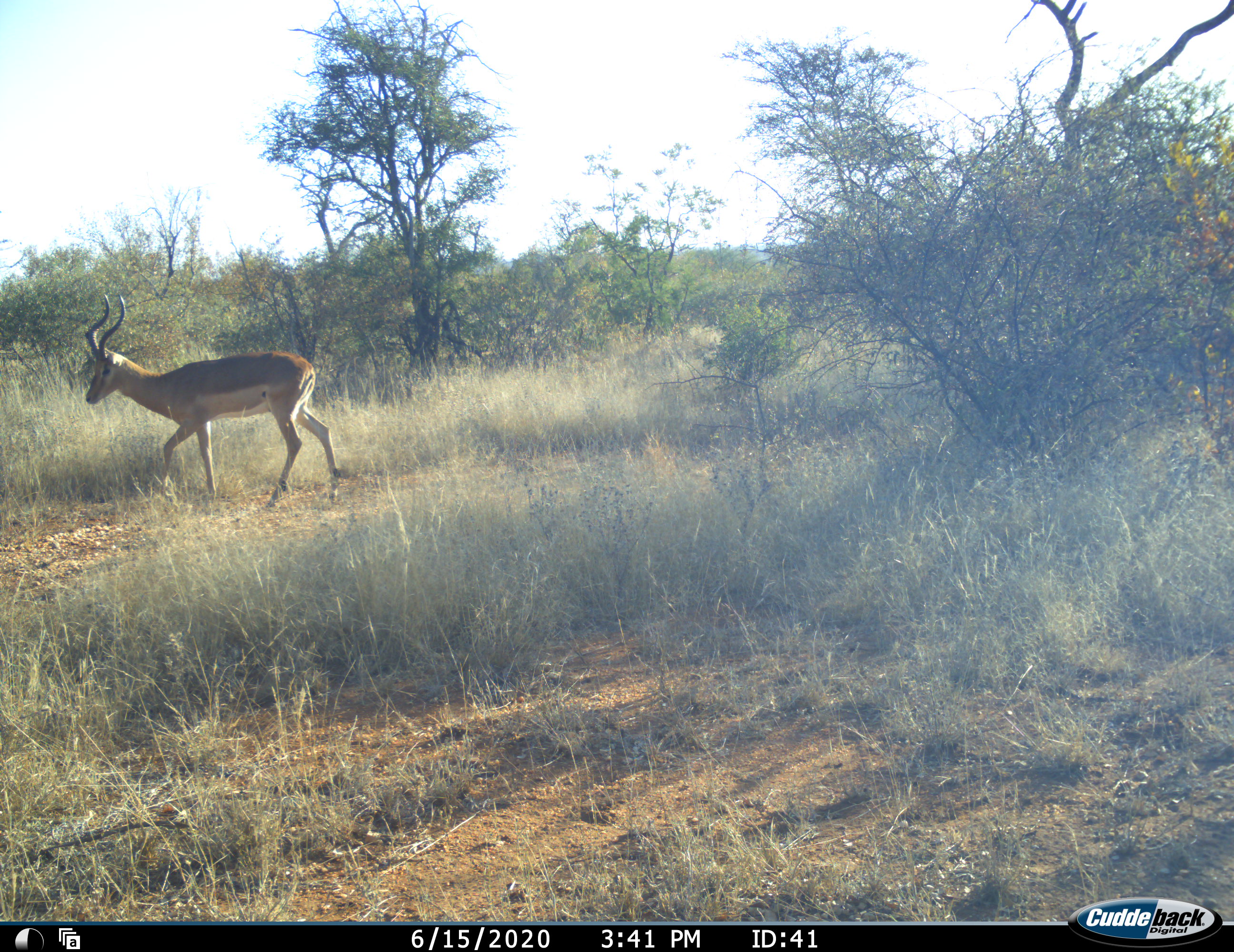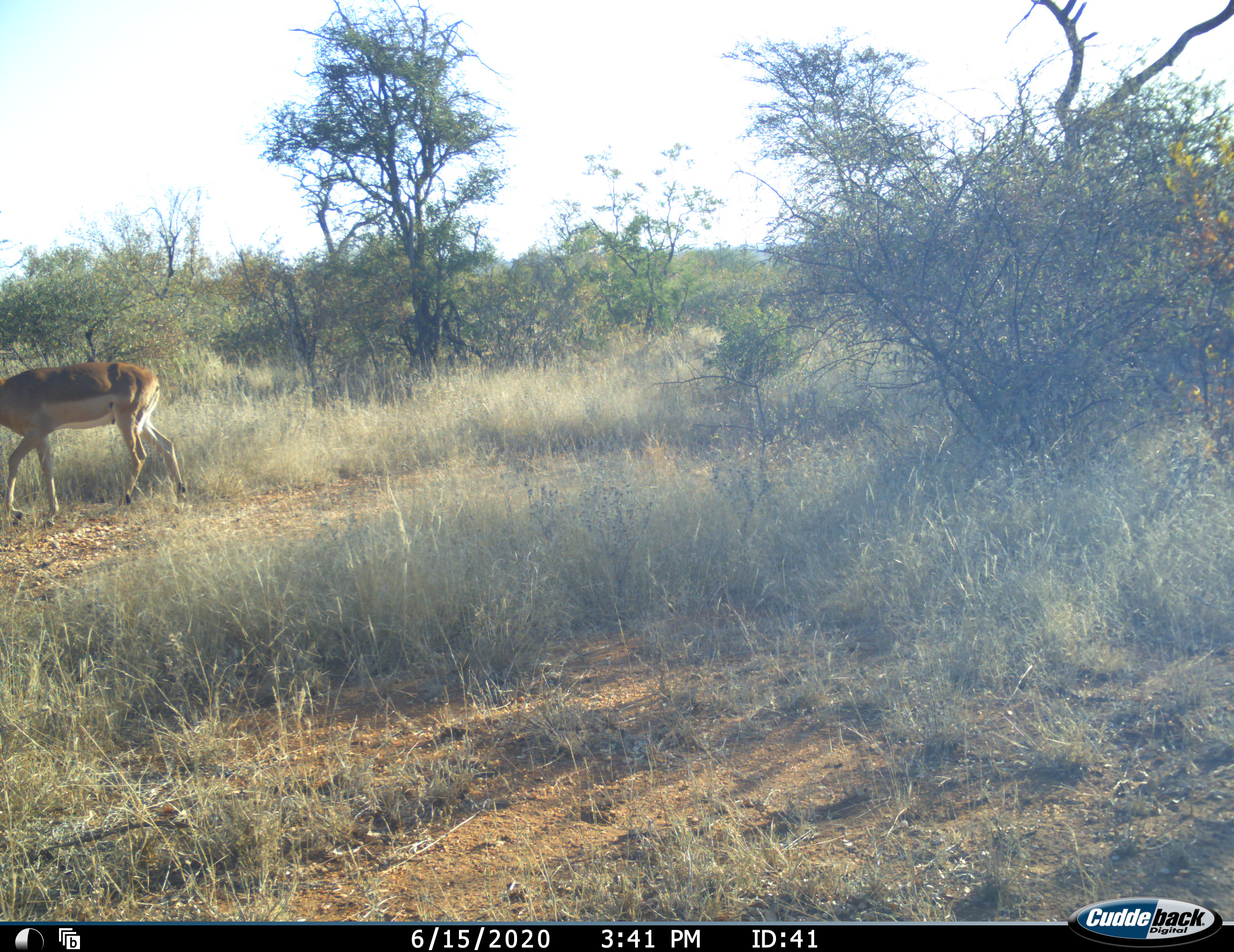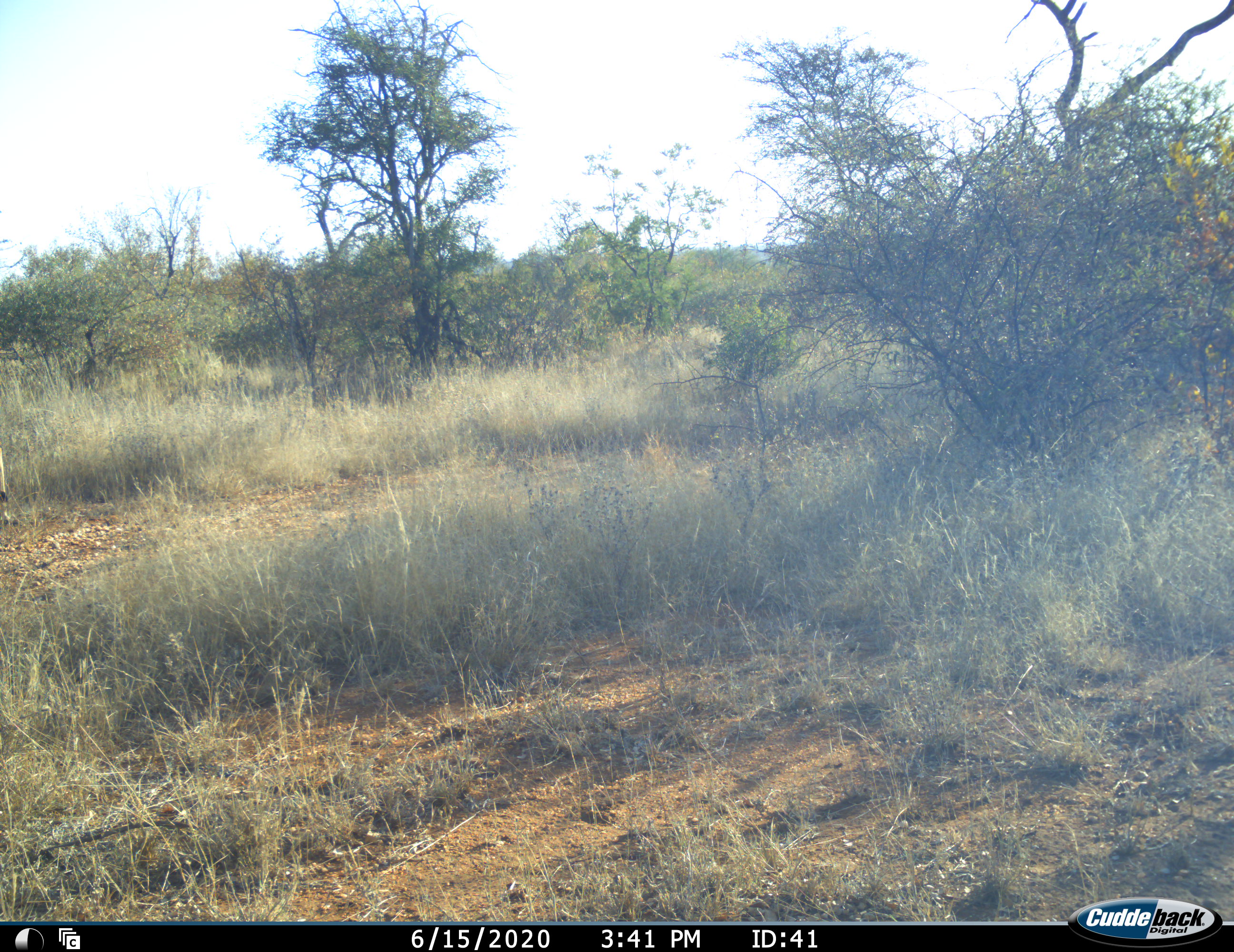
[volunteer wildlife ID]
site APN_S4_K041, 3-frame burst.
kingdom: Animalia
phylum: Chordata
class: Mammalia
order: Artiodactyla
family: Bovidae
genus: Aepyceros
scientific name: Aepyceros melampus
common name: impala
Impala (Aepyceros melampus), count 1. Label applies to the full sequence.